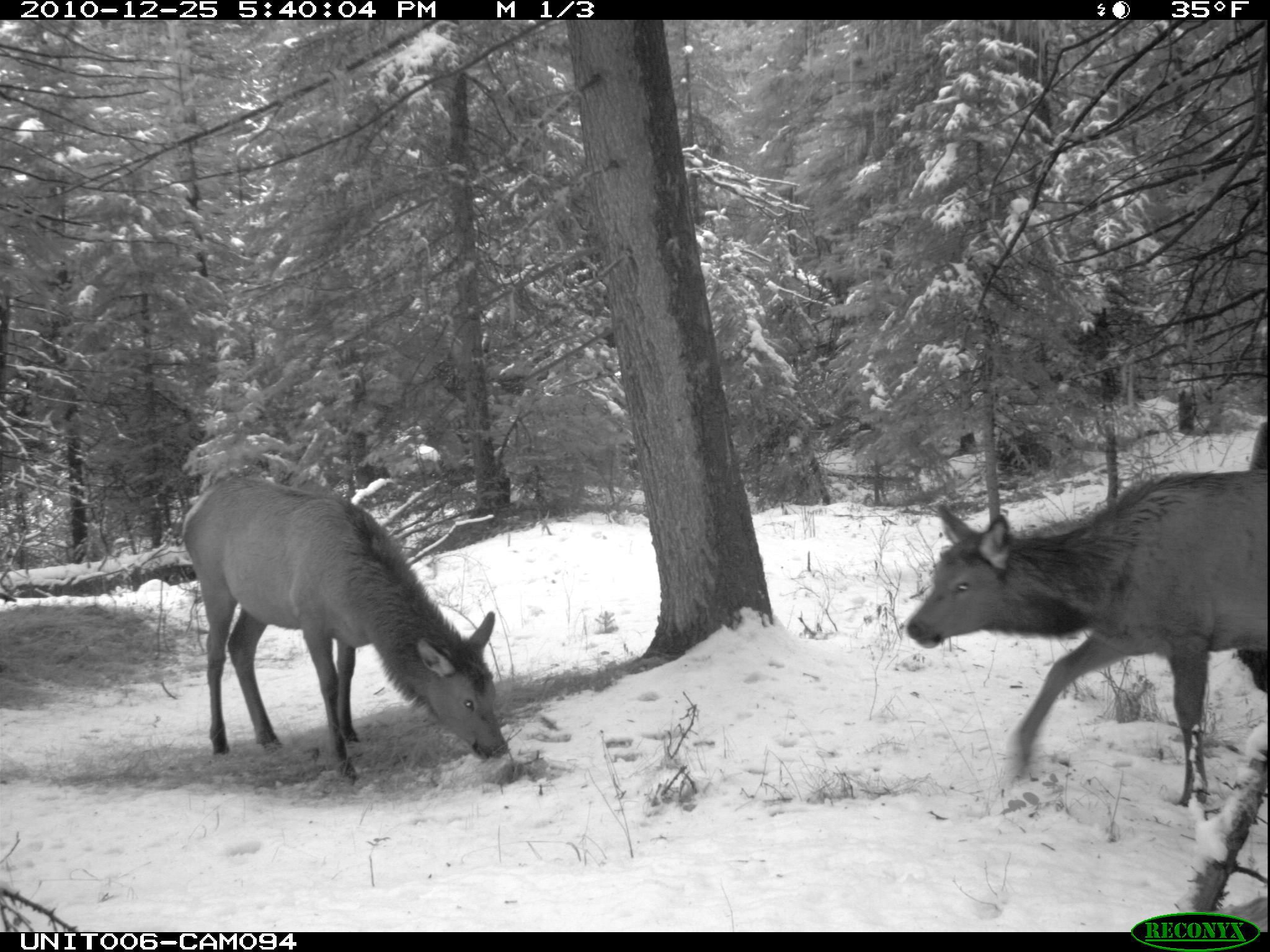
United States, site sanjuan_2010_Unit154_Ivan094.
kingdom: Animalia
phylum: Chordata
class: Mammalia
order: Artiodactyla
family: Cervidae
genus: Cervus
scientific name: Cervus elaphus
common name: red deer